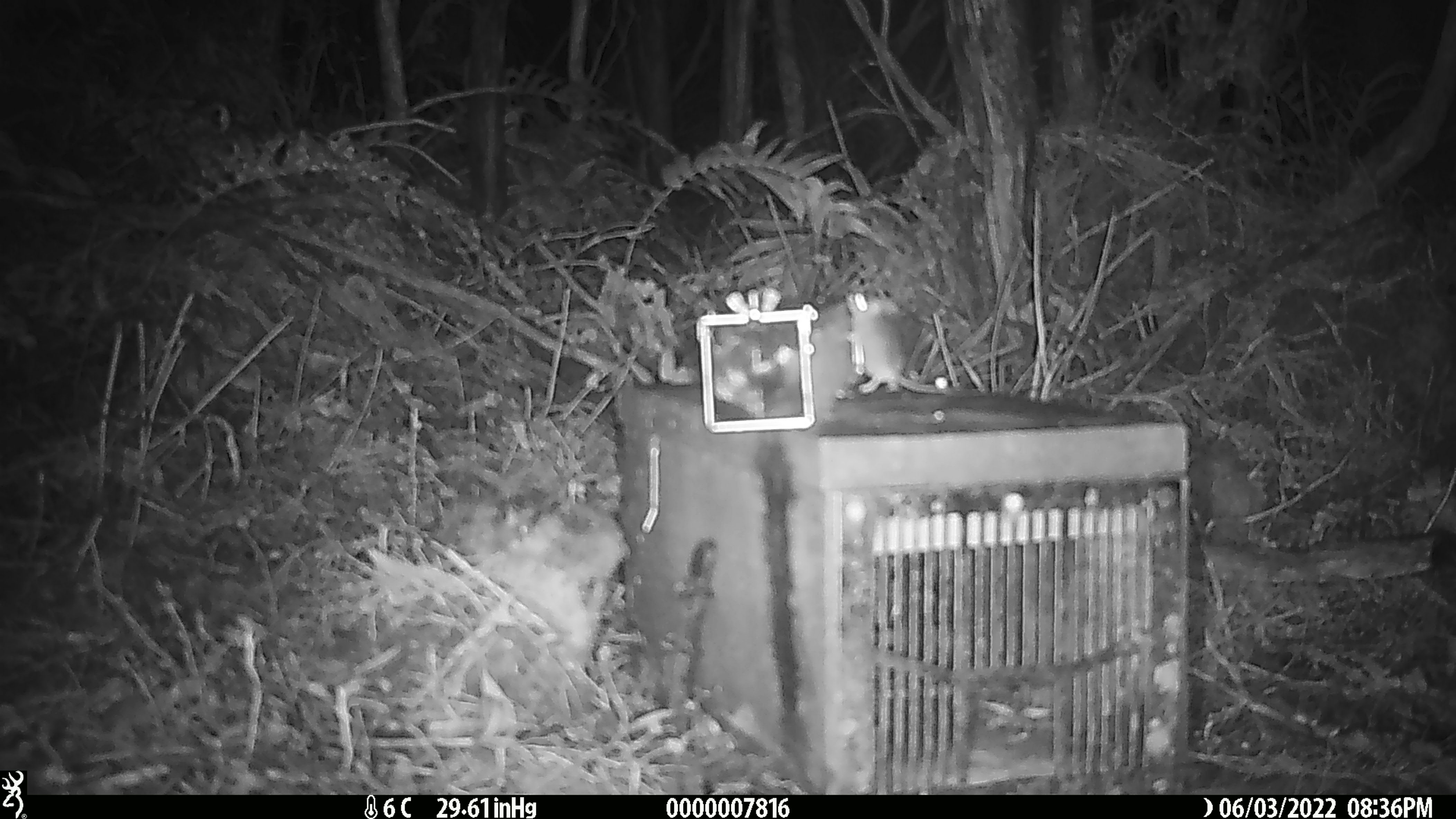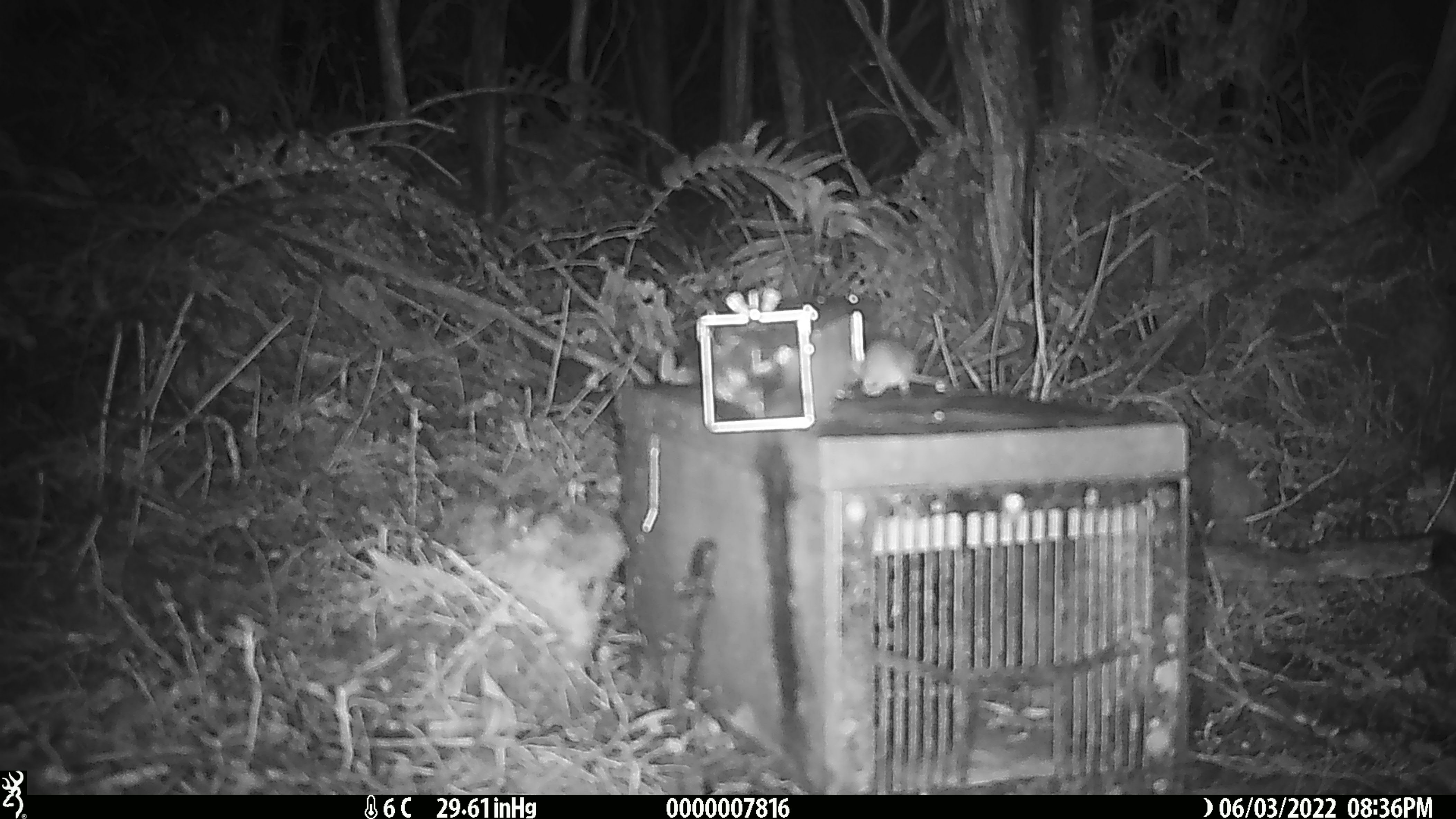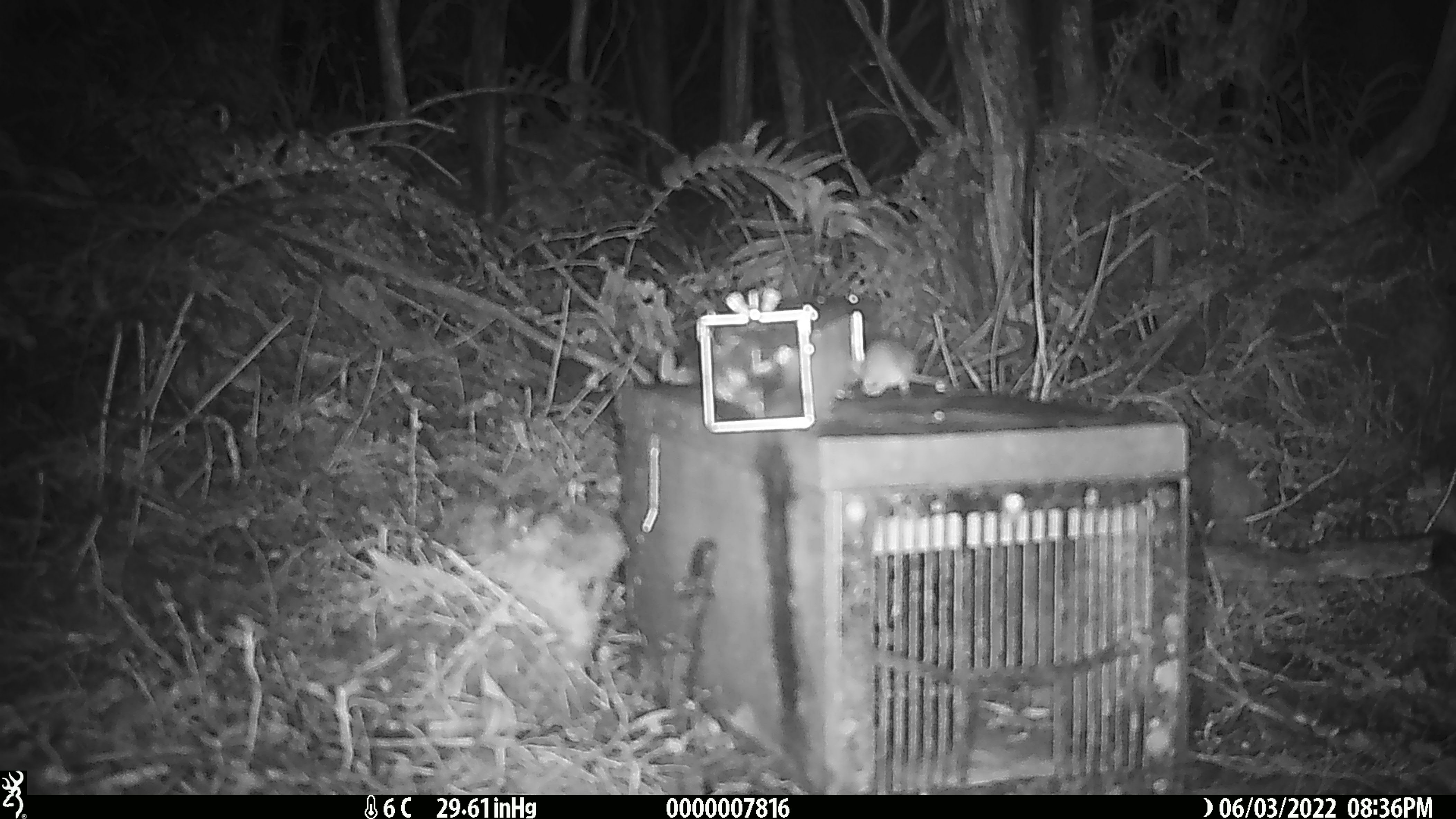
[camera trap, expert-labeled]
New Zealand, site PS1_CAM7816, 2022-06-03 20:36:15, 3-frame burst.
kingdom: Animalia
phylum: Chordata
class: Mammalia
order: Rodentia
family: Muridae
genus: Mus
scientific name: Mus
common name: mouse